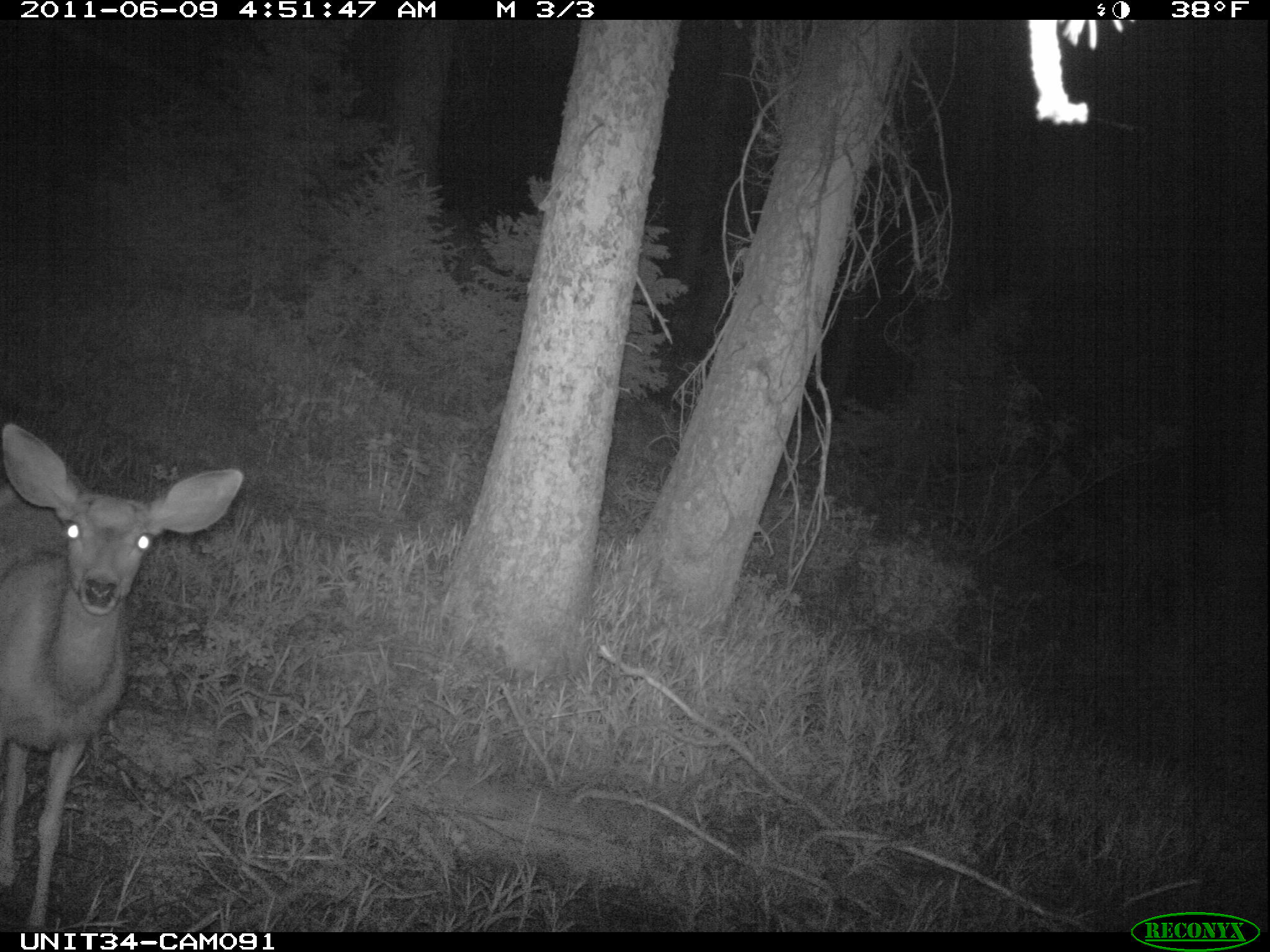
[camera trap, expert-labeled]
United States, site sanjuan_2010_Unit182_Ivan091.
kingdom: Animalia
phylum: Chordata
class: Mammalia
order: Artiodactyla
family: Cervidae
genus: Odocoileus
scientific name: Odocoileus hemionus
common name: mule deer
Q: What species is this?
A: Odocoileus hemionus (mule deer).